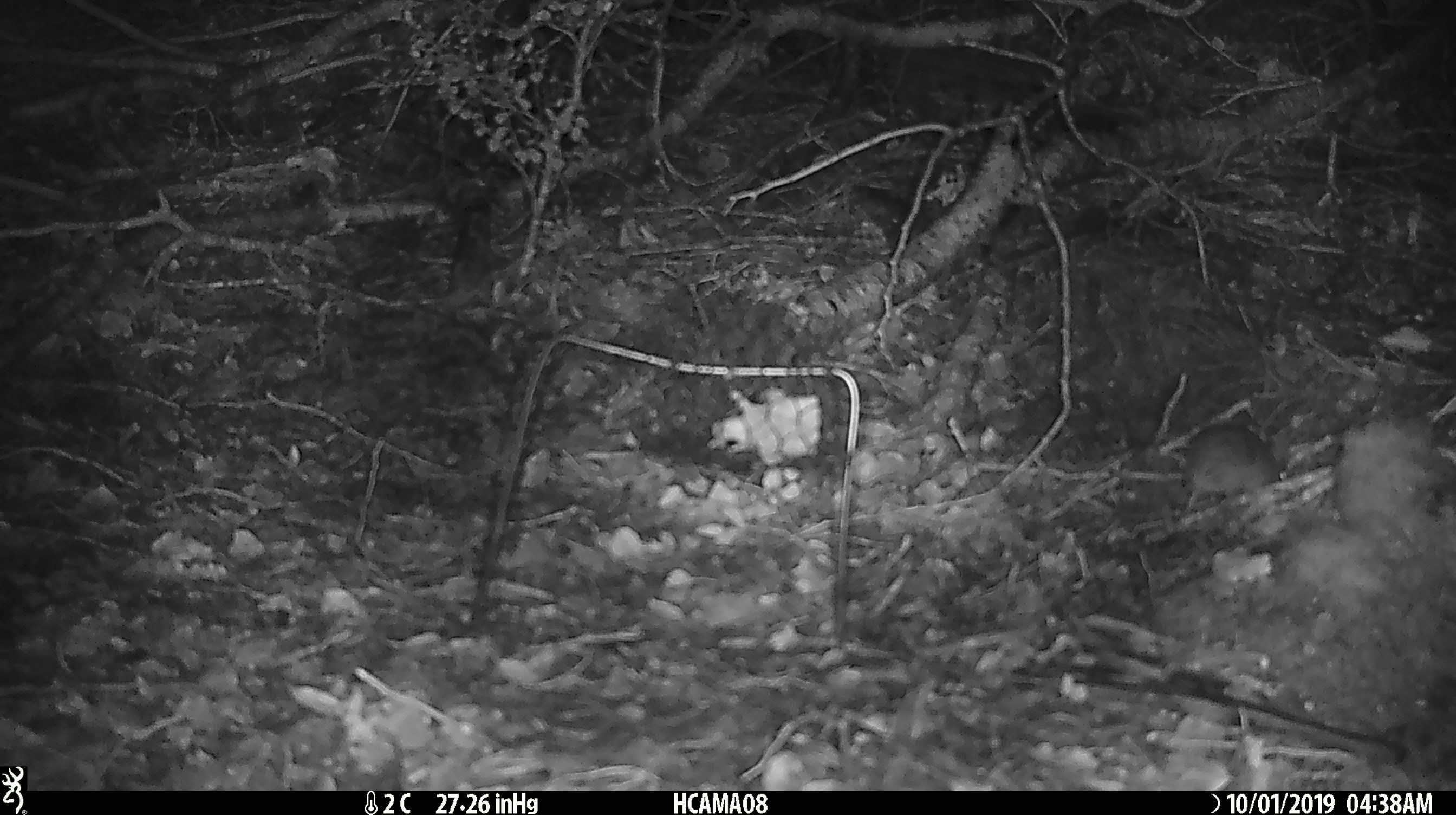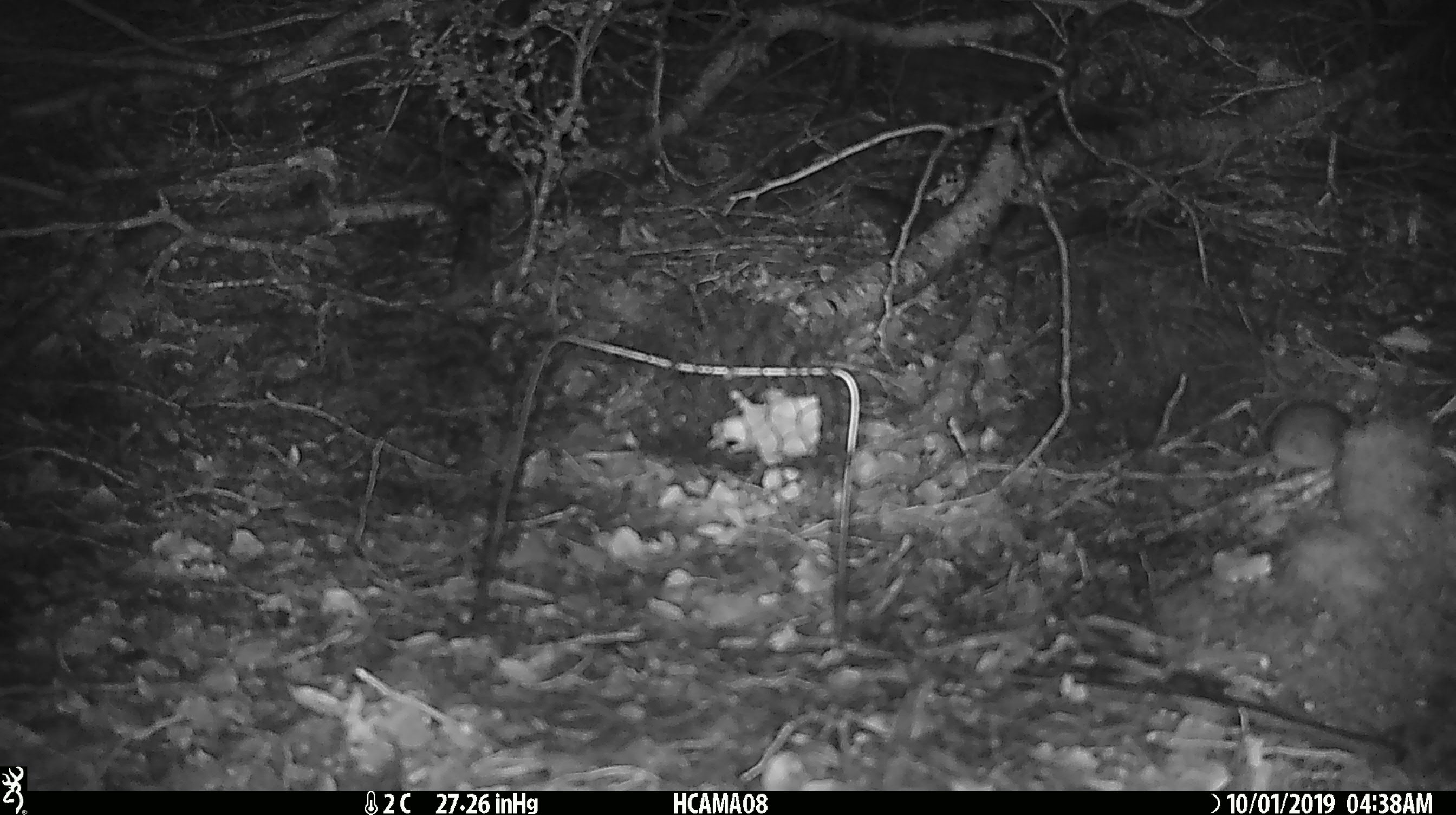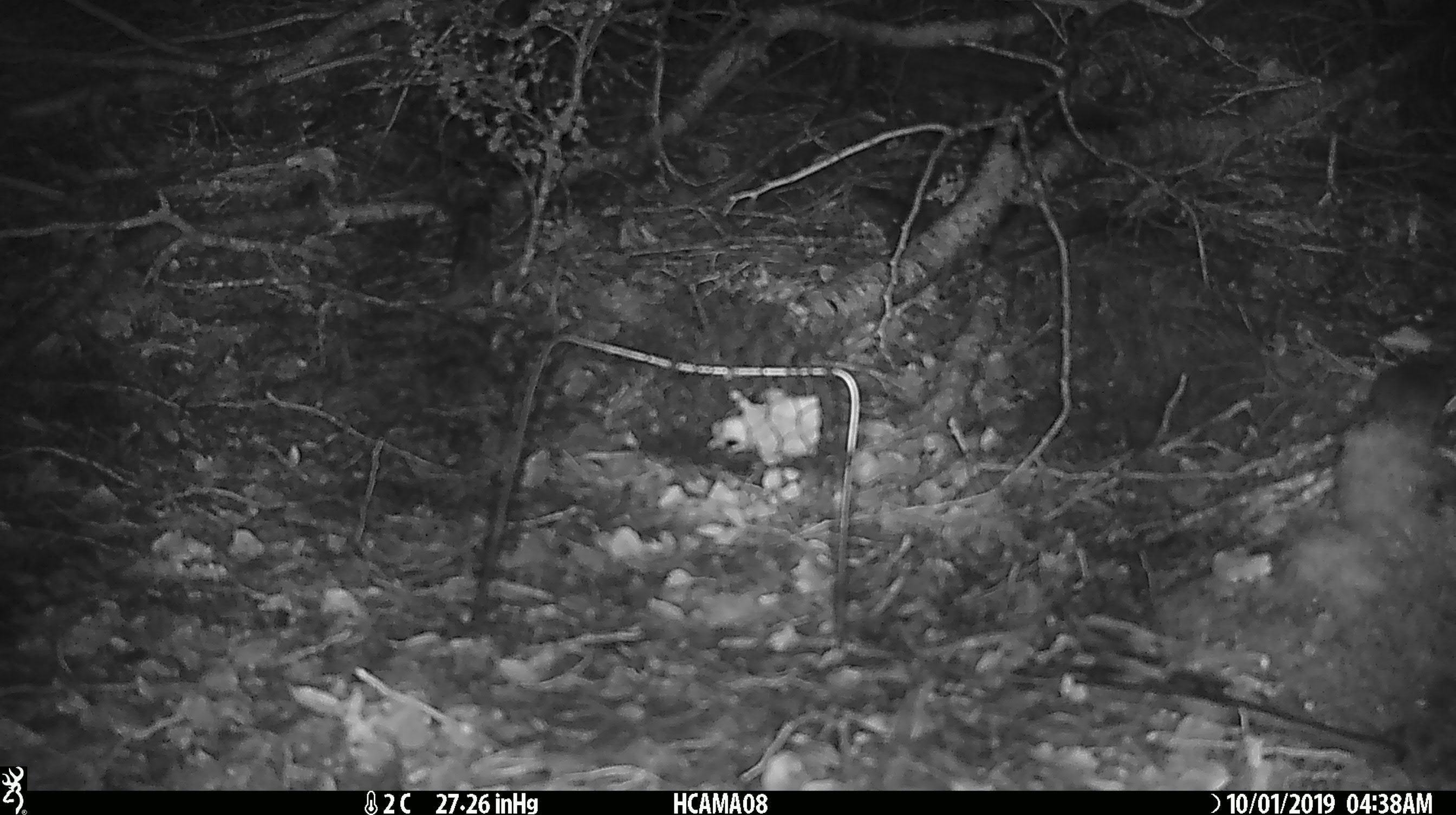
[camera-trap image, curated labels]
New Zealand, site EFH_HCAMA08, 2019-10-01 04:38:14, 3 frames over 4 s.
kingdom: Animalia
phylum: Chordata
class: Mammalia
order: Rodentia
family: Muridae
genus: Mus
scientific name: Mus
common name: mouse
Mouse (Mus).